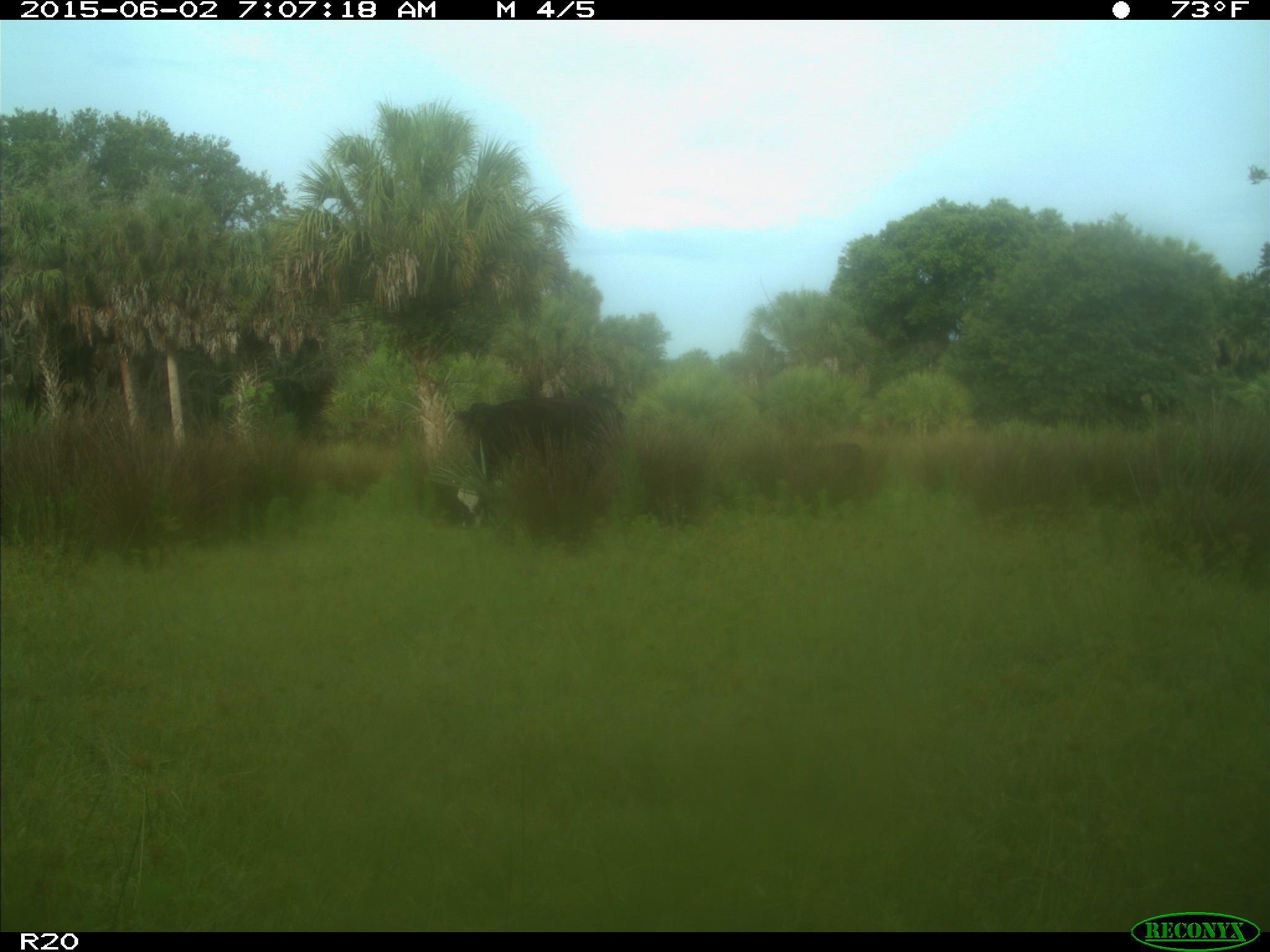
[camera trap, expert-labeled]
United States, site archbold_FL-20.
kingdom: Animalia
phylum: Chordata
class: Mammalia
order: Artiodactyla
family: Bovidae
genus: Bos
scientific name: Bos taurus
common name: domestic cow